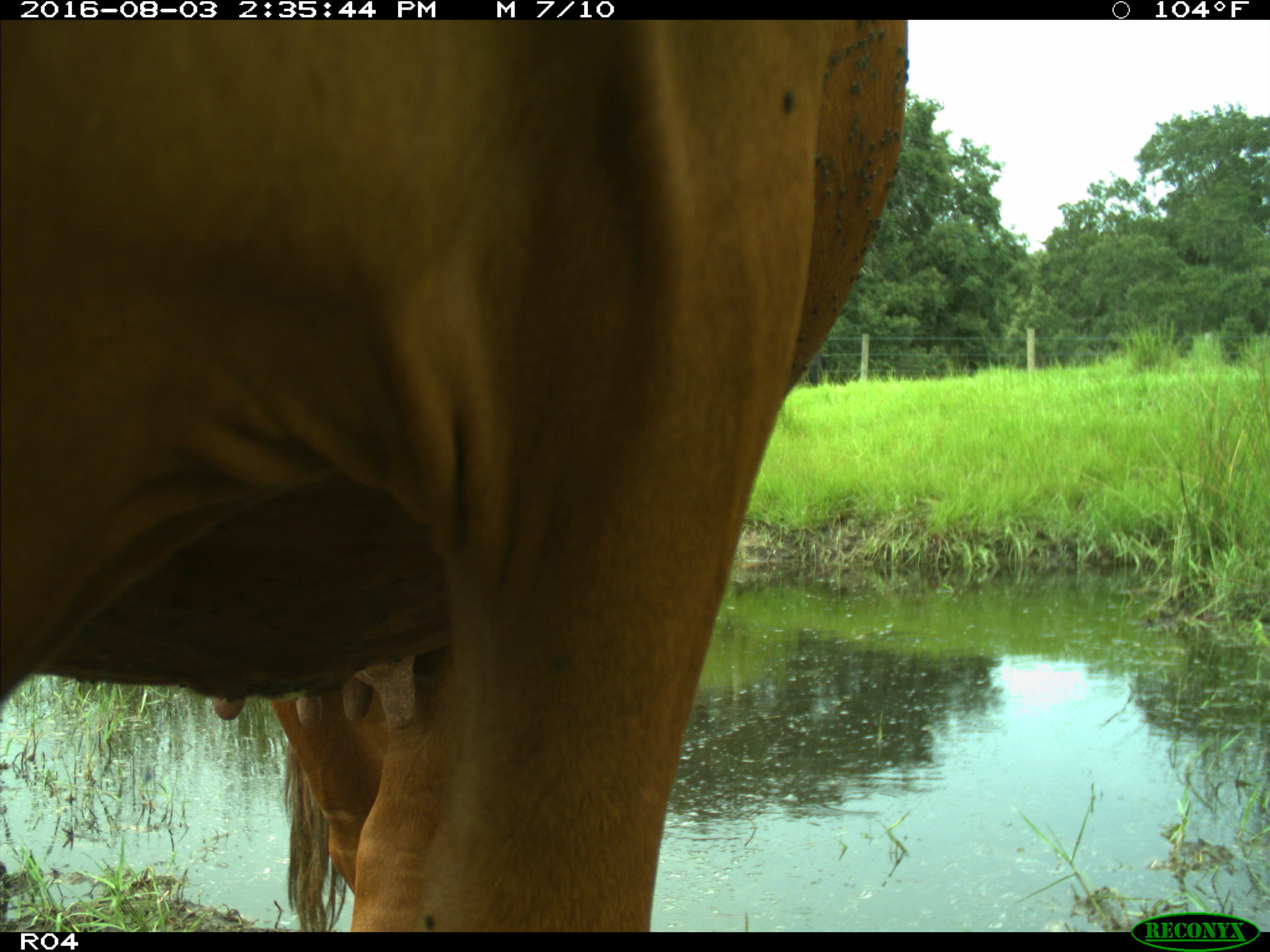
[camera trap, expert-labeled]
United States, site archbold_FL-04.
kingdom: Animalia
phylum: Chordata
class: Mammalia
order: Artiodactyla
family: Bovidae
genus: Bos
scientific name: Bos taurus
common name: domestic cow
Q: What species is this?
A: Bos taurus (domestic cow).